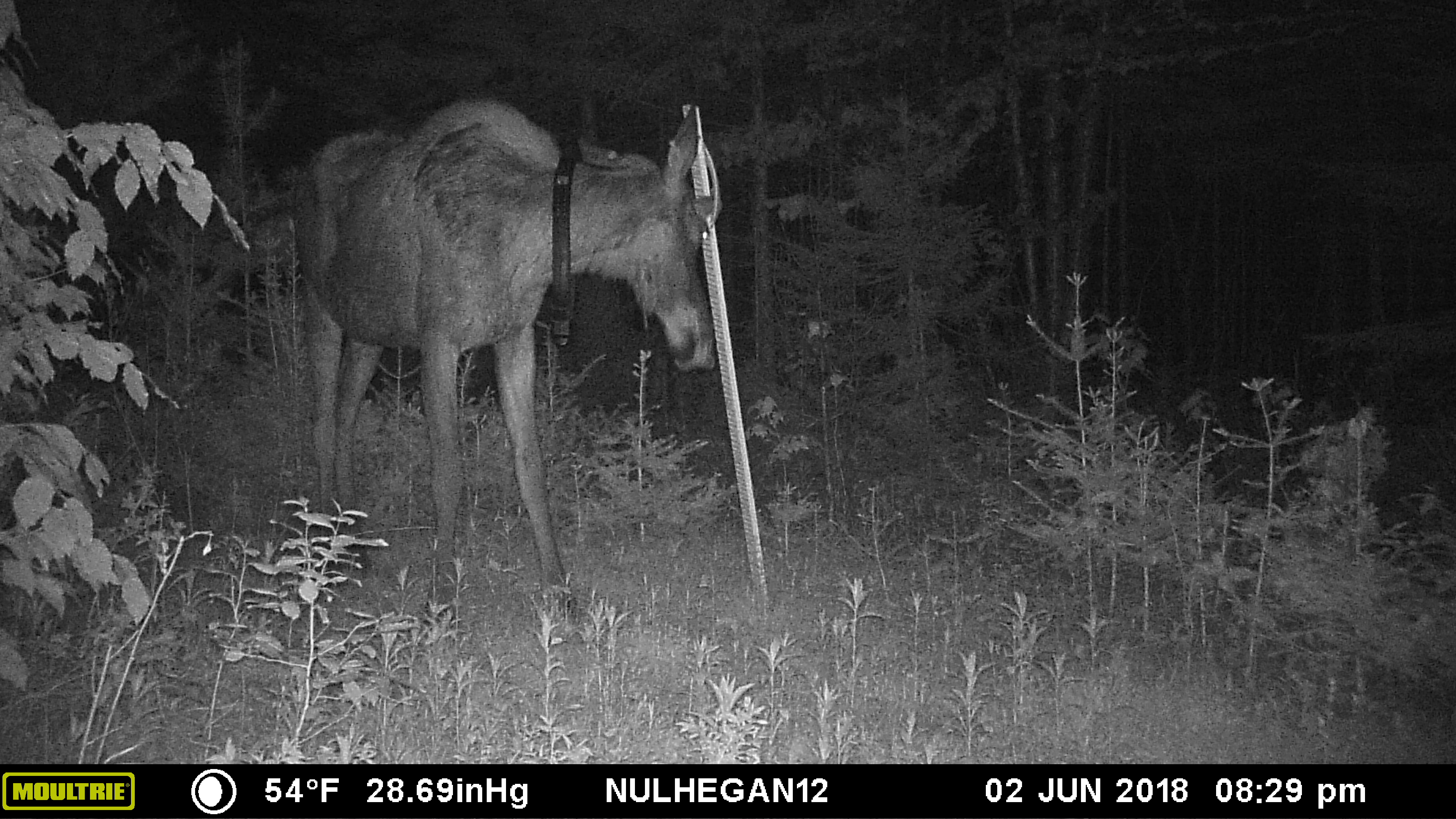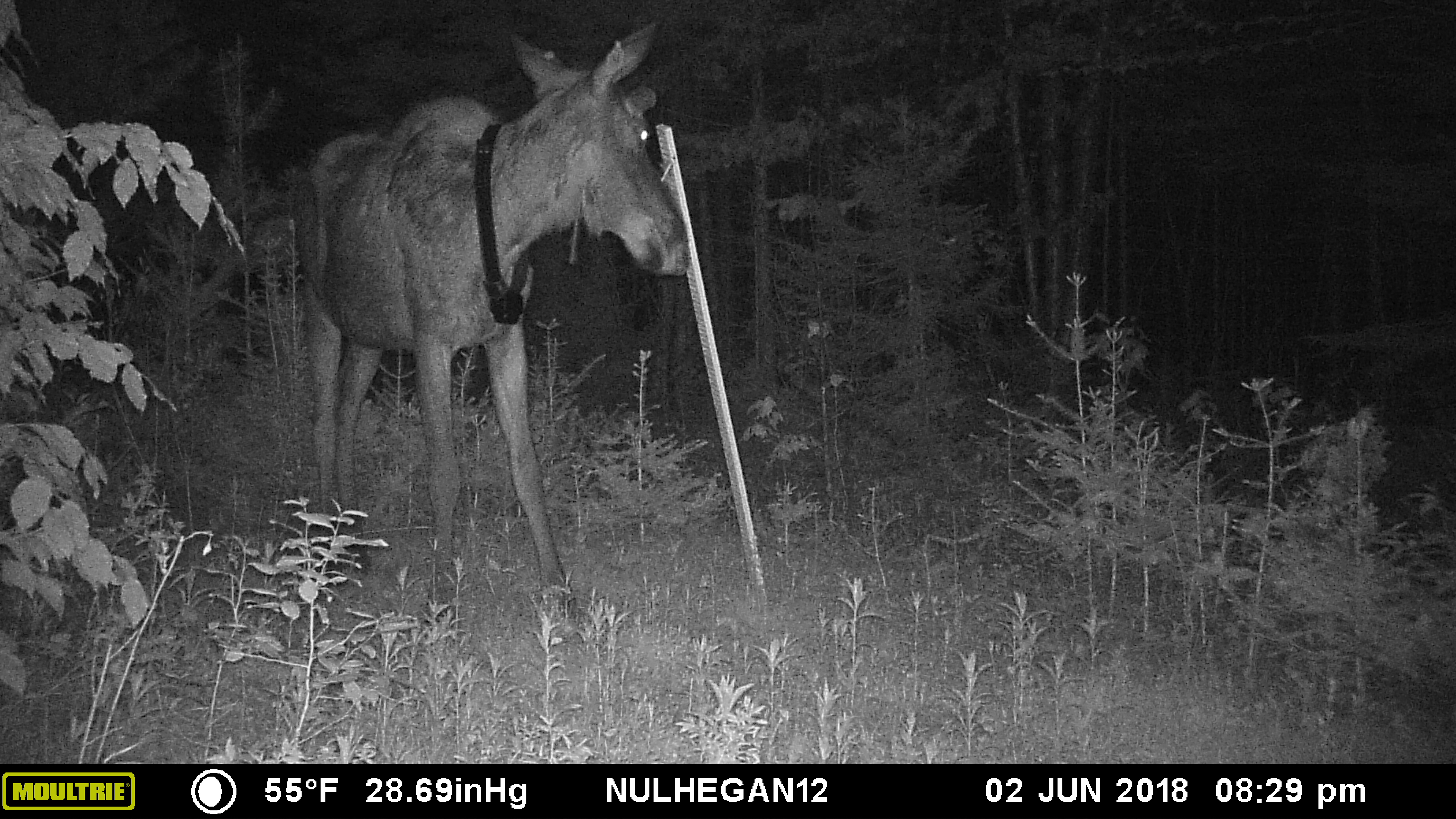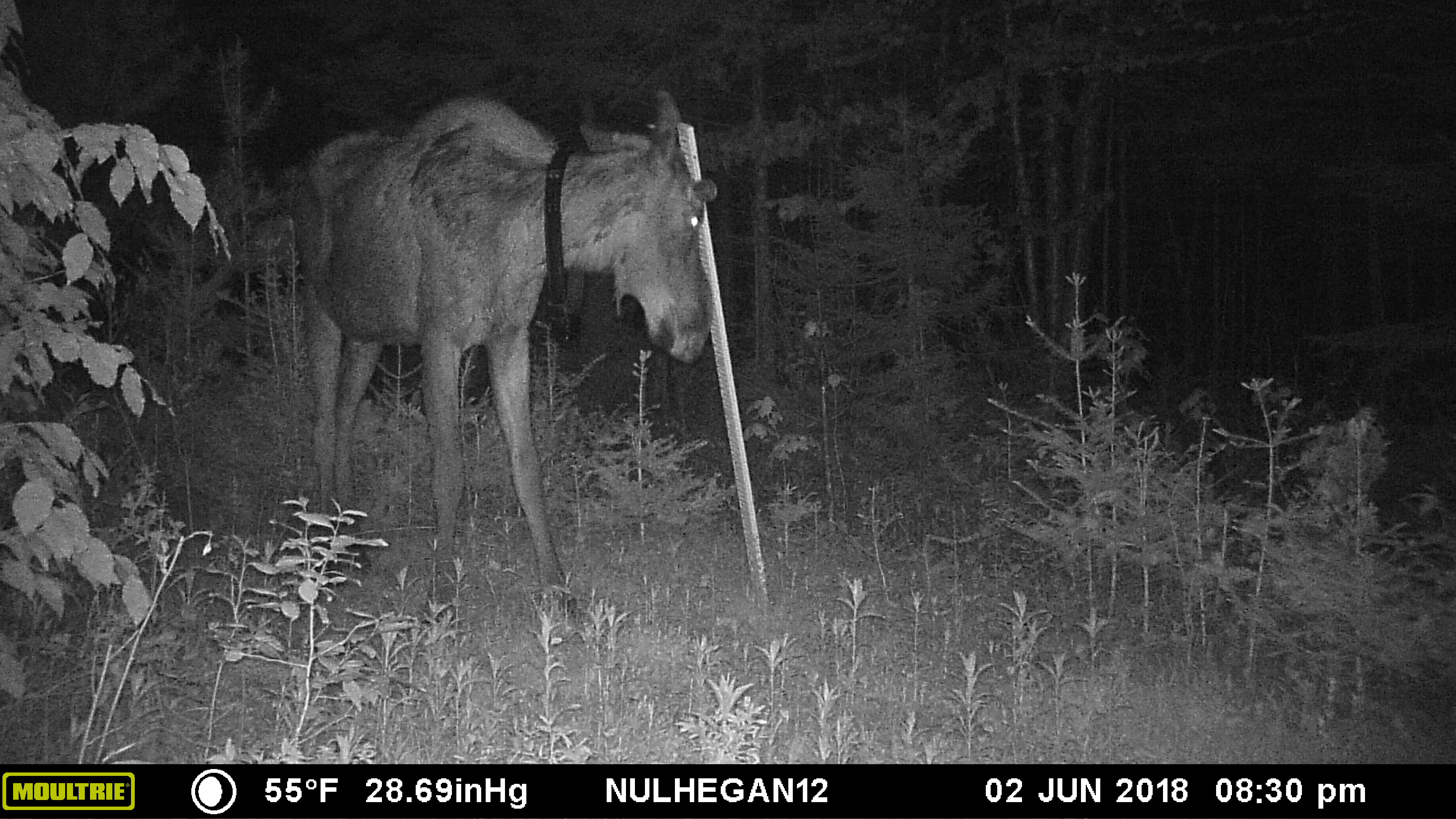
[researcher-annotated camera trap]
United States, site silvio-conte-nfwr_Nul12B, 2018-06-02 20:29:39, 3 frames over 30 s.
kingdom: Animalia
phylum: Chordata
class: Mammalia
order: Artiodactyla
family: Cervidae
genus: Alces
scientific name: Alces alces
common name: moose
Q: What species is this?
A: Moose (Alces alces).